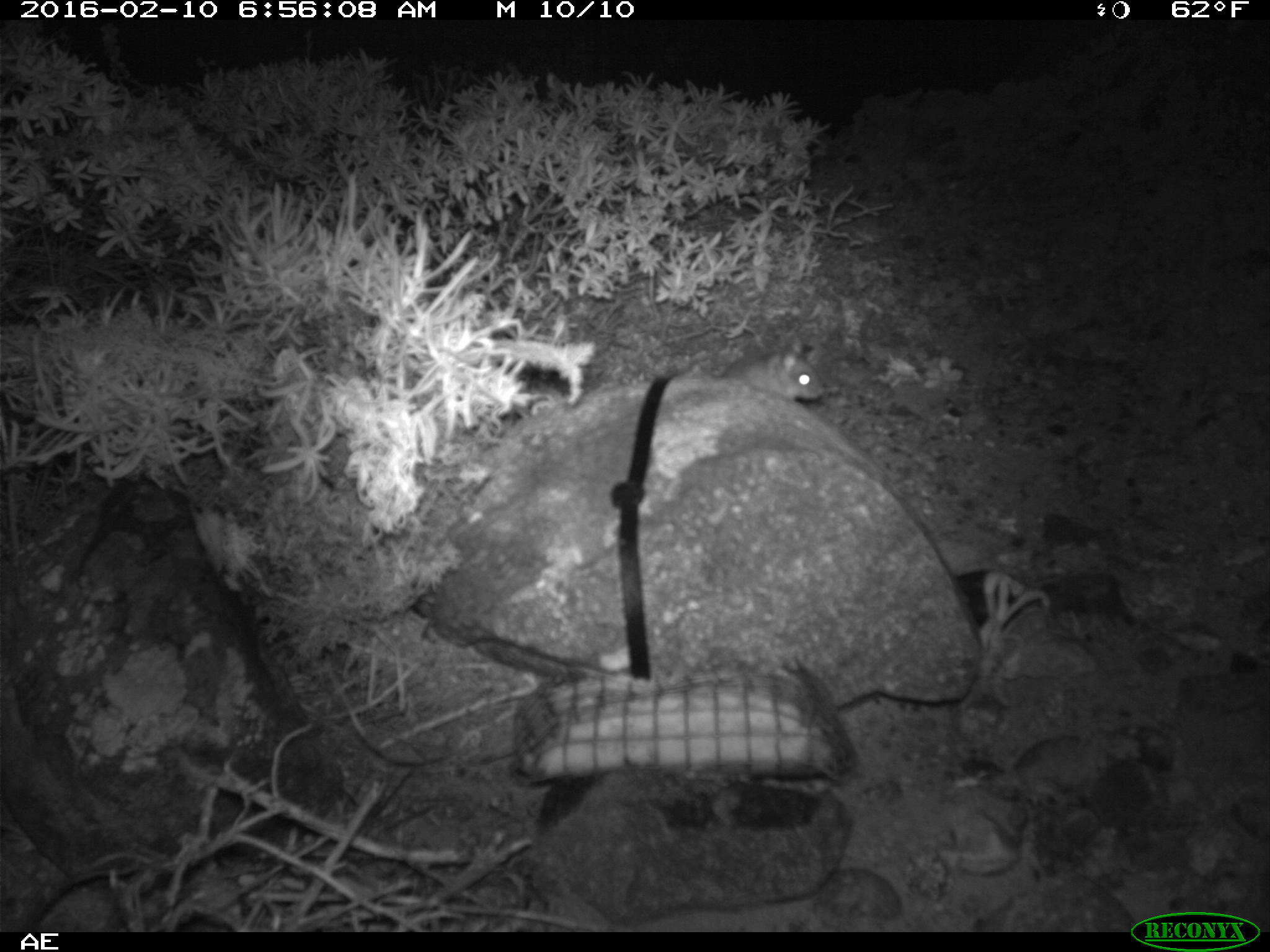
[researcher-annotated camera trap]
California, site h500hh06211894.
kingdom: Animalia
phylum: Chordata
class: Mammalia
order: Rodentia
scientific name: Rodentia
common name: rodent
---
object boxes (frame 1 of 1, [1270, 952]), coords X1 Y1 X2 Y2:
rodent: 720 335 826 404